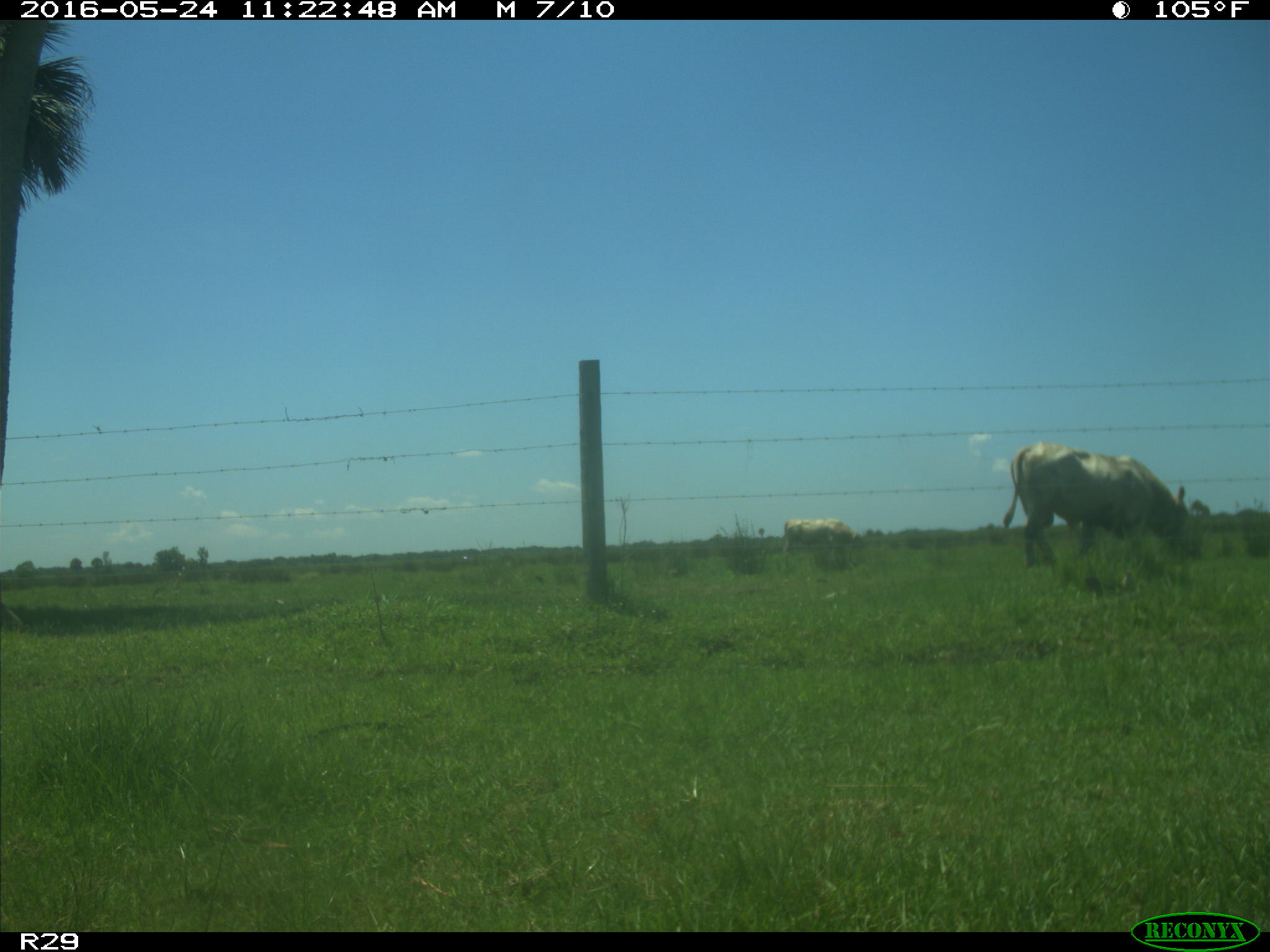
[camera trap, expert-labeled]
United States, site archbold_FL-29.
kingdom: Animalia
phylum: Chordata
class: Mammalia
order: Artiodactyla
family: Bovidae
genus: Bos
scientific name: Bos taurus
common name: domestic cow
Bos taurus (domestic cow).